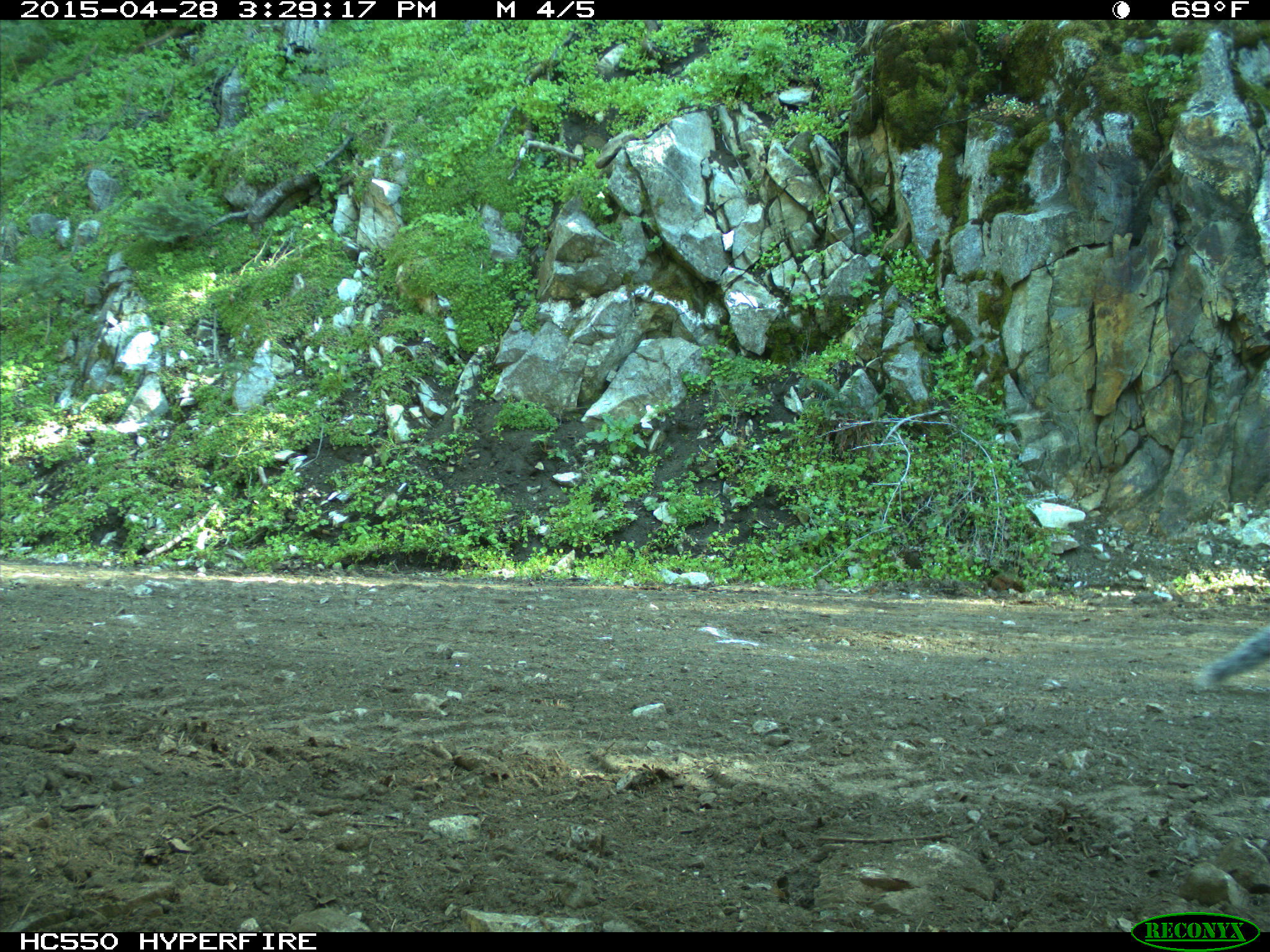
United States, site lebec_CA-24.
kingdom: Animalia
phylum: Chordata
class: Mammalia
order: Rodentia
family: Sciuridae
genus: Sciurus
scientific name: Sciurus carolinensis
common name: eastern gray squirrel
Sciurus carolinensis (eastern gray squirrel).